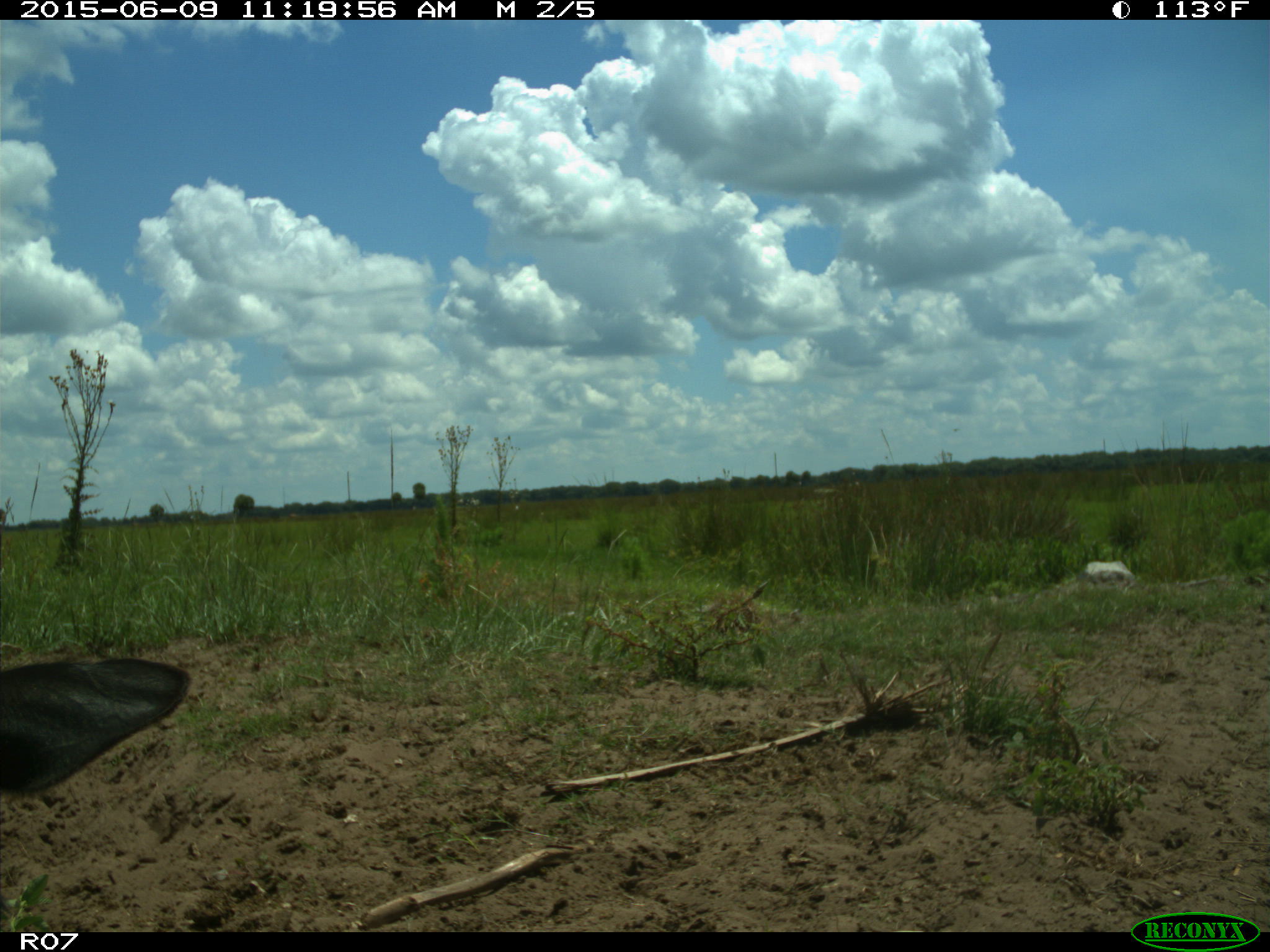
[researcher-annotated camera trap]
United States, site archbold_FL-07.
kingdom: Animalia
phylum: Chordata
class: Mammalia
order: Artiodactyla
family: Bovidae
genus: Bos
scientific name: Bos taurus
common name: domestic cow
Bos taurus (domestic cow).